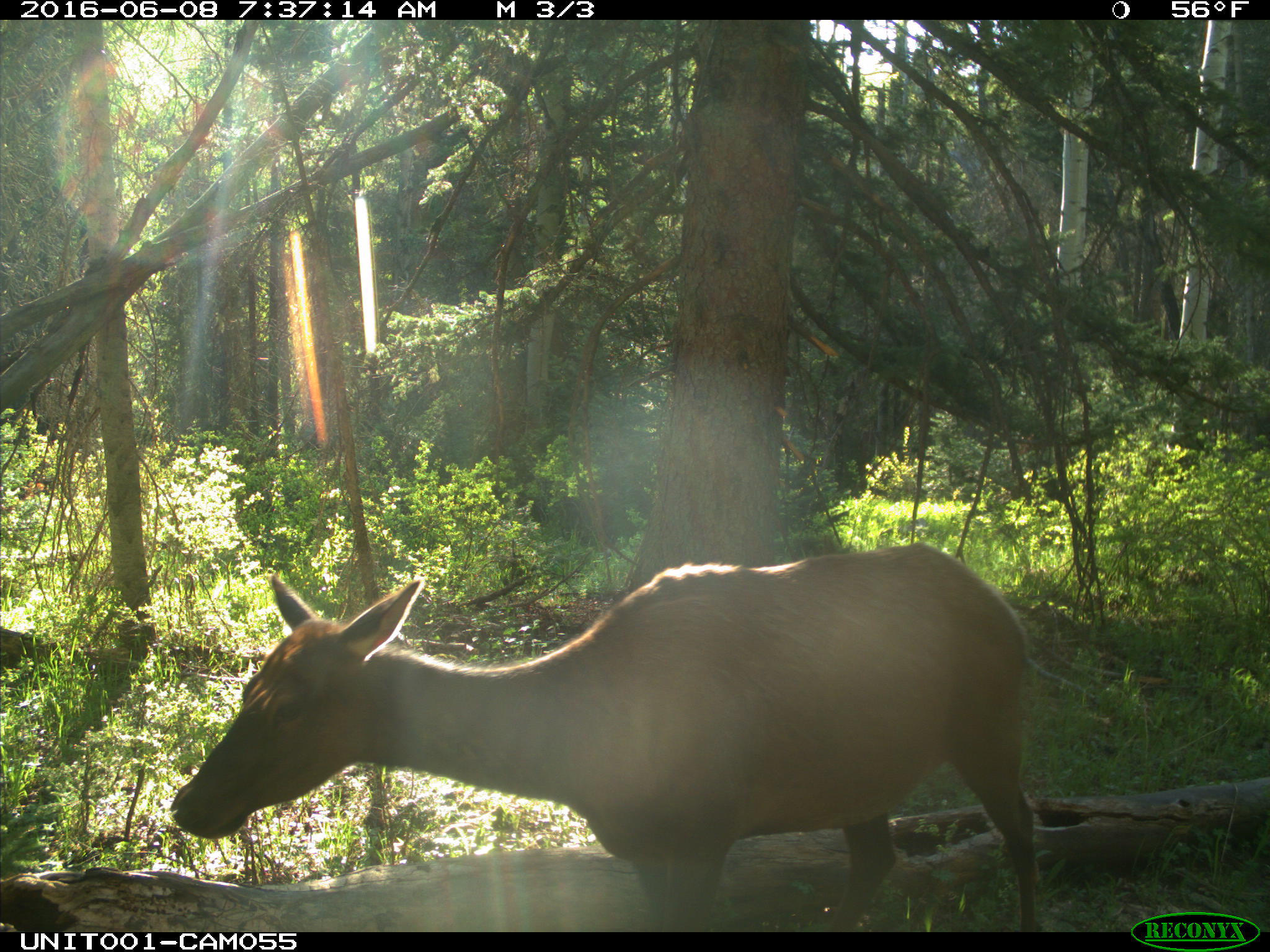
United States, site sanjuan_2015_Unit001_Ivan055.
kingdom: Animalia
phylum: Chordata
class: Mammalia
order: Artiodactyla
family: Cervidae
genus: Cervus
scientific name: Cervus elaphus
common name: red deer